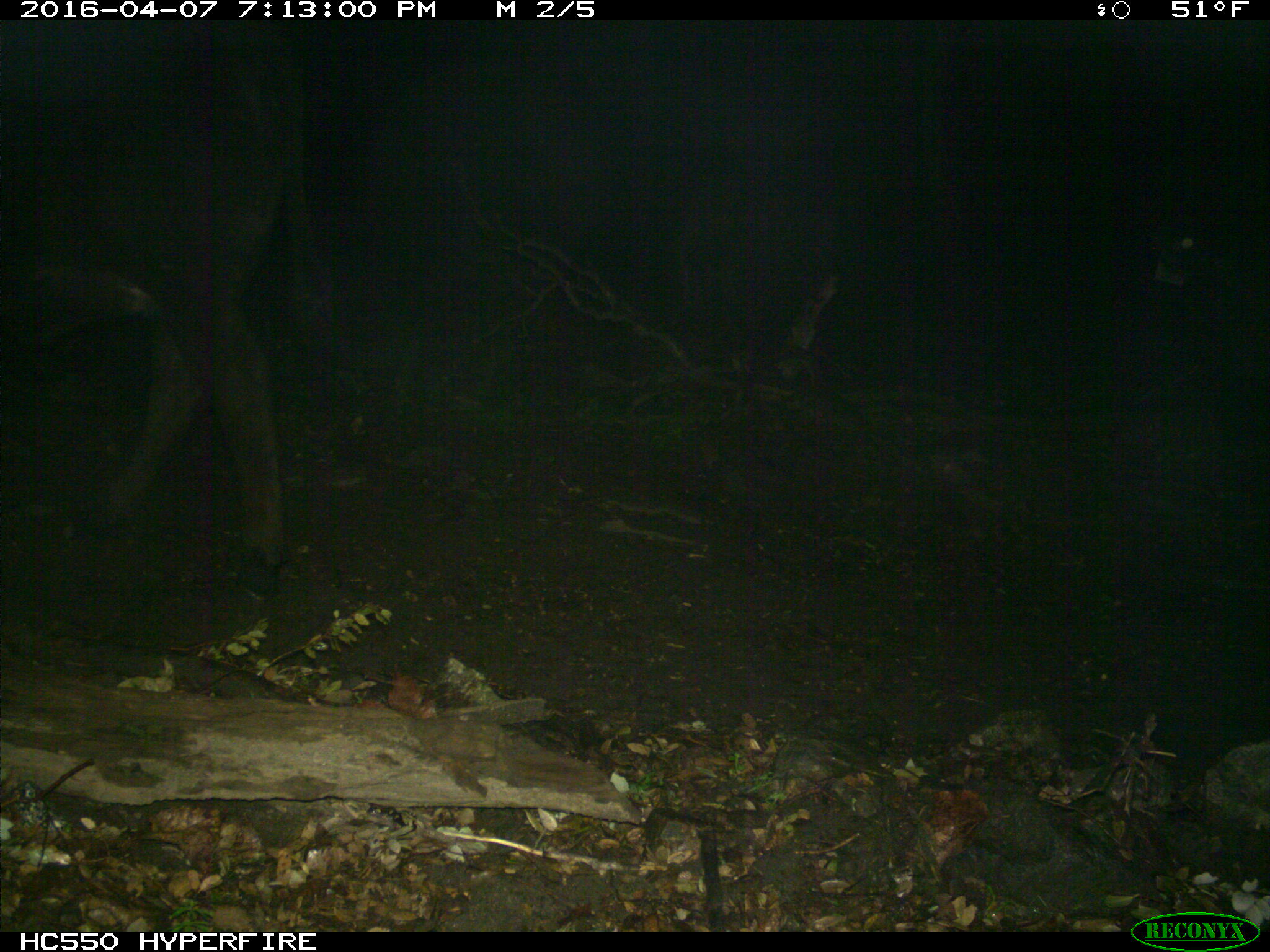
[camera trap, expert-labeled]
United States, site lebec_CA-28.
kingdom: Animalia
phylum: Chordata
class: Mammalia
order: Artiodactyla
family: Bovidae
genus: Bos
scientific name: Bos taurus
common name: domestic cow